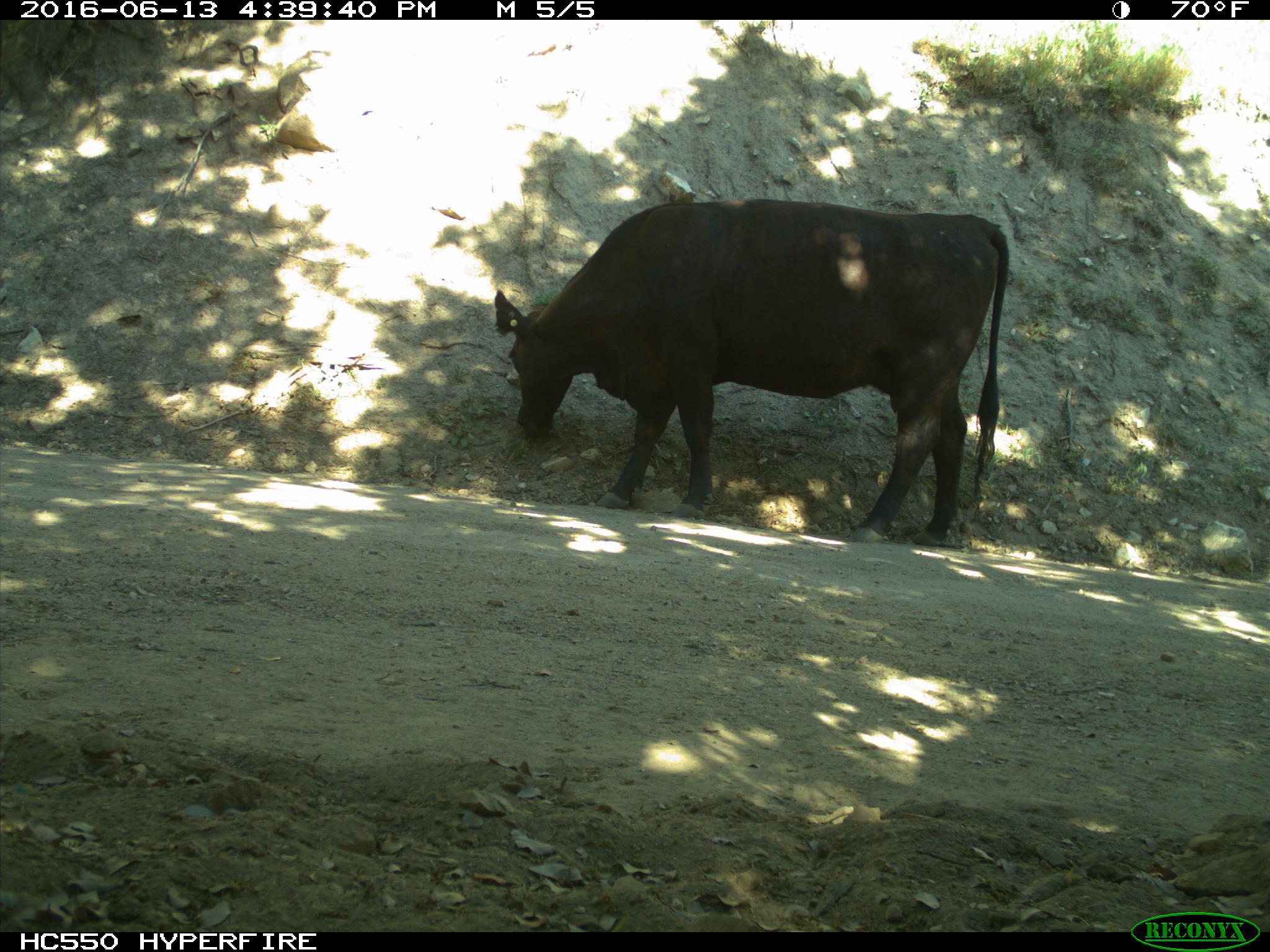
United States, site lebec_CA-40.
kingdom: Animalia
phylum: Chordata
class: Mammalia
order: Artiodactyla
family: Bovidae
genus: Bos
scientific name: Bos taurus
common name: domestic cow